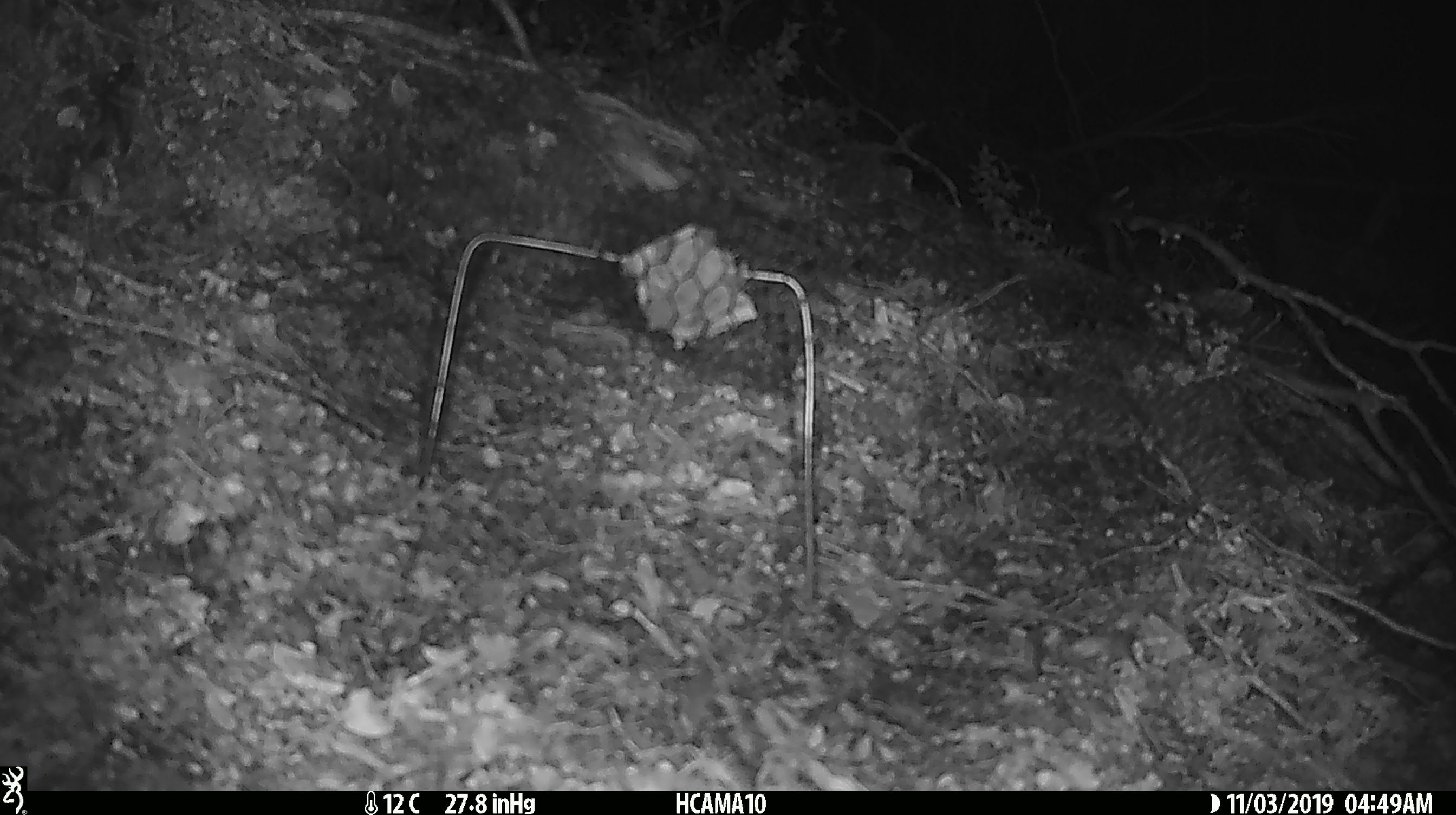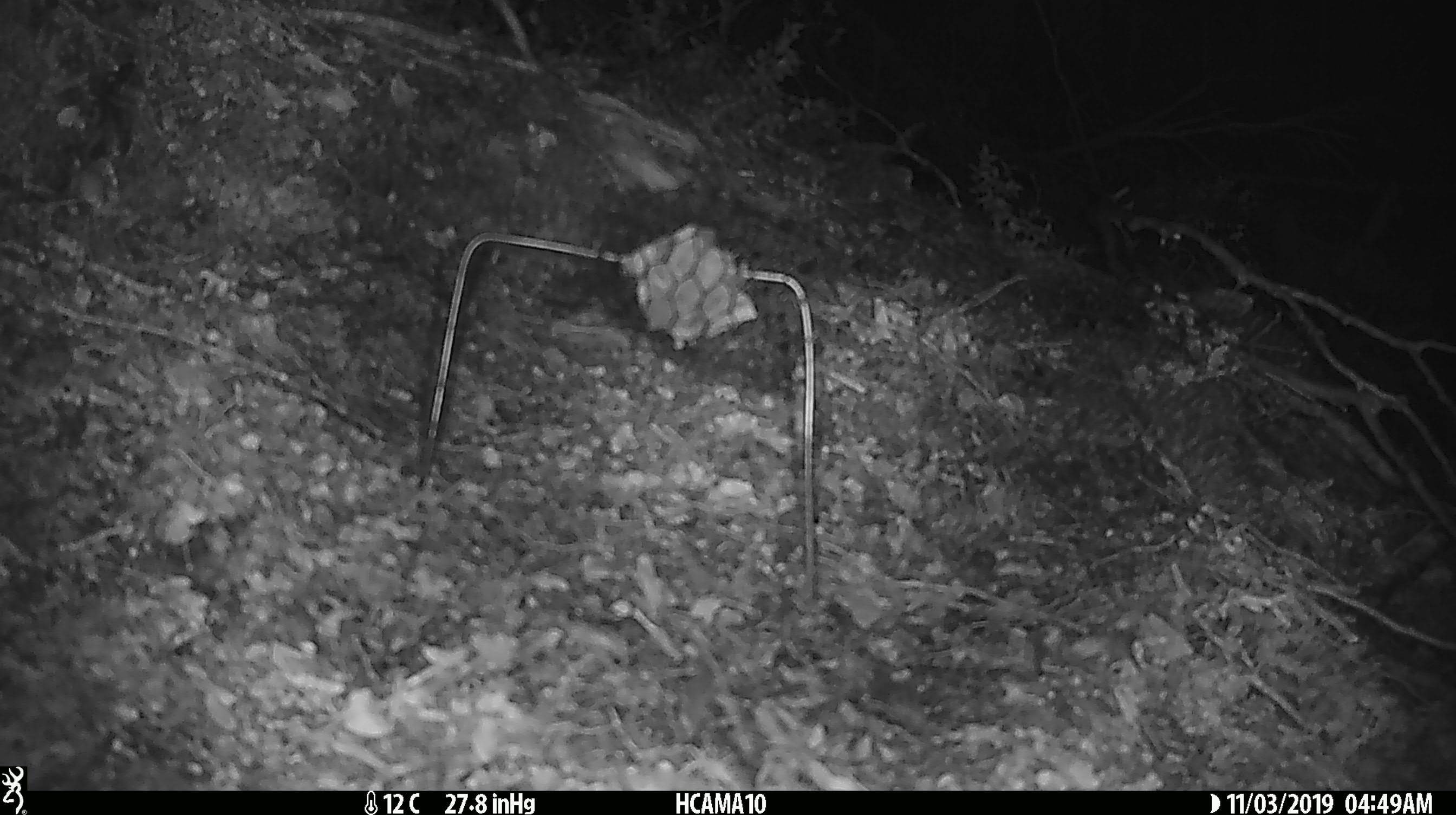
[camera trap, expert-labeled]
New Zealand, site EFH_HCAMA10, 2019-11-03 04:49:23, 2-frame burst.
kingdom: Animalia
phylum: Chordata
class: Mammalia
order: Rodentia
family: Muridae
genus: Mus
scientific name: Mus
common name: mouse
Mouse (Mus).